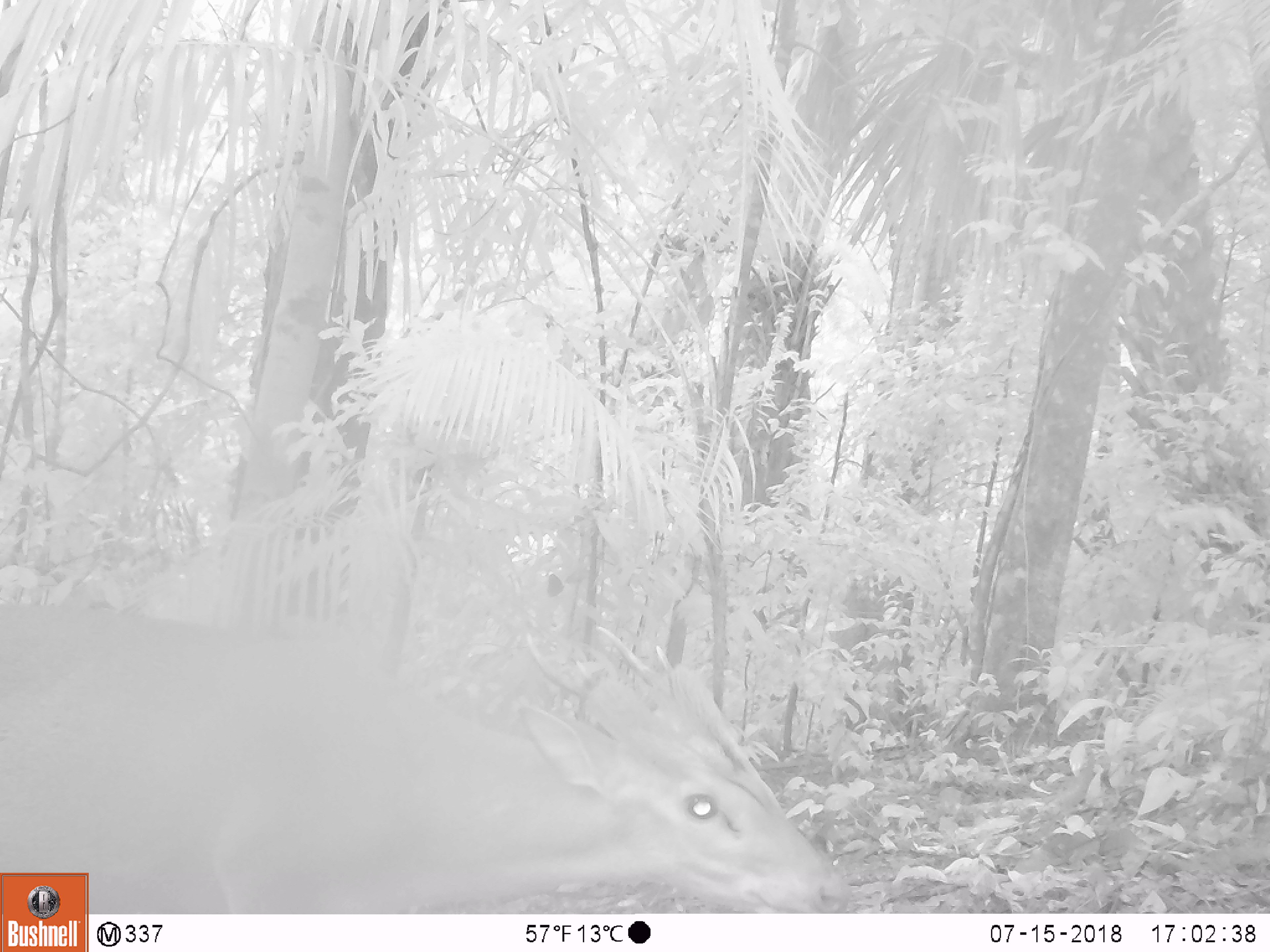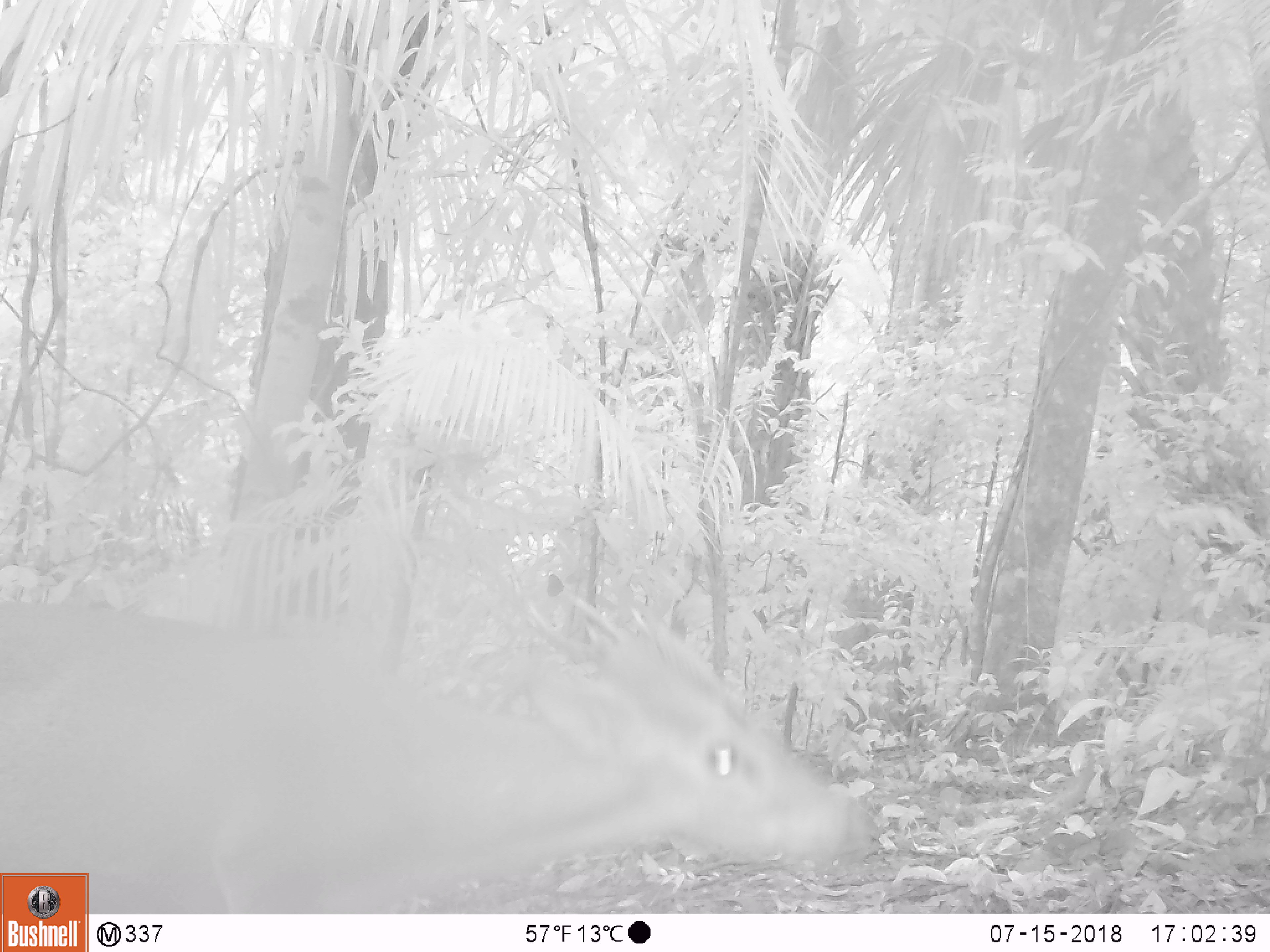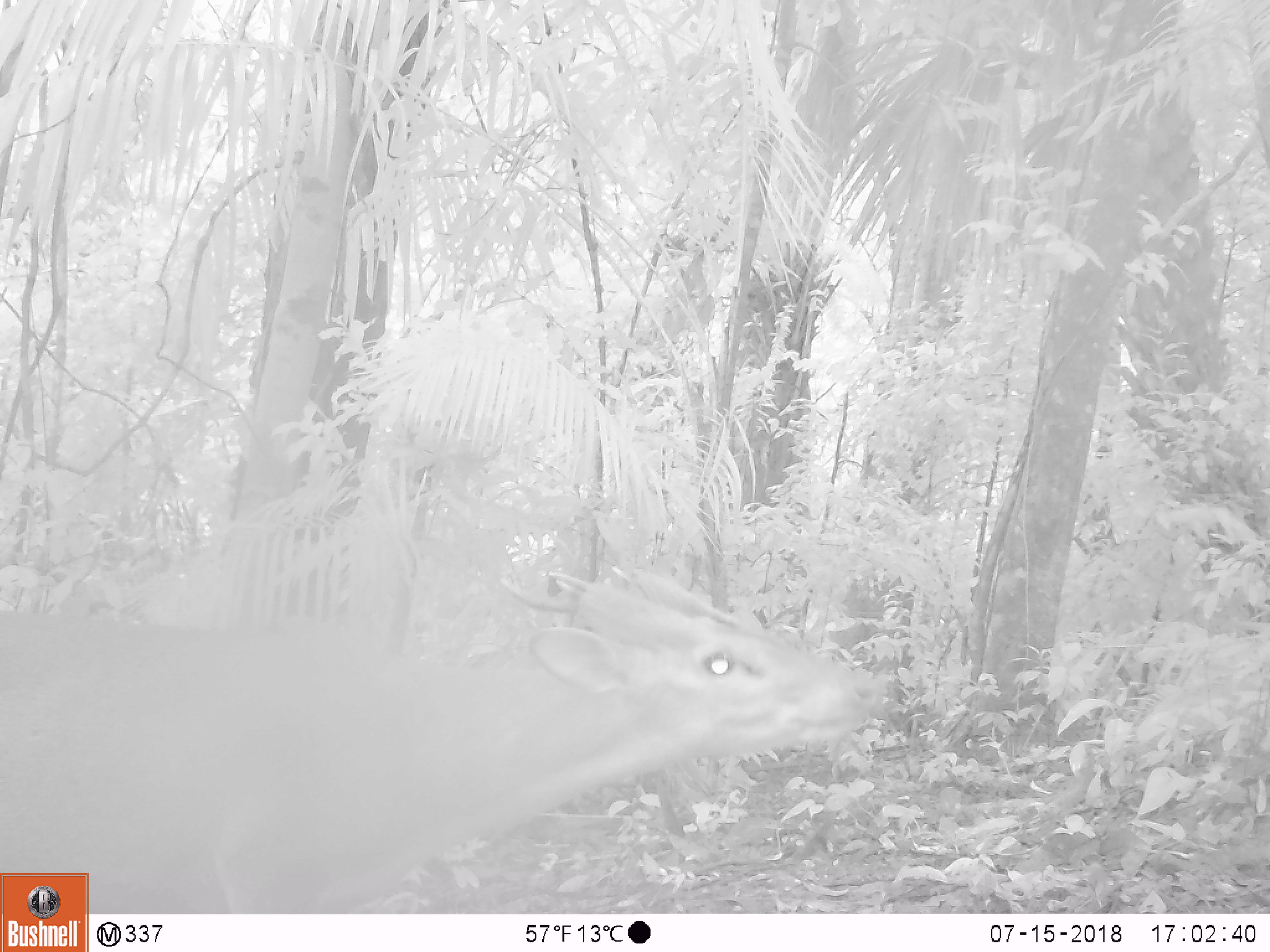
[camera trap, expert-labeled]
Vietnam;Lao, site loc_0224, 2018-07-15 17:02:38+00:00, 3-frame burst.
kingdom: Animalia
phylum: Chordata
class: Mammalia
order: Artiodactyla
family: Cervidae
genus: Muntiacus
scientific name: Muntiacus vuquangensis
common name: large-antlered muntjac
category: large antlered muntjac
Large antlered muntjac (large-antlered muntjac) (Muntiacus vuquangensis). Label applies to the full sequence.